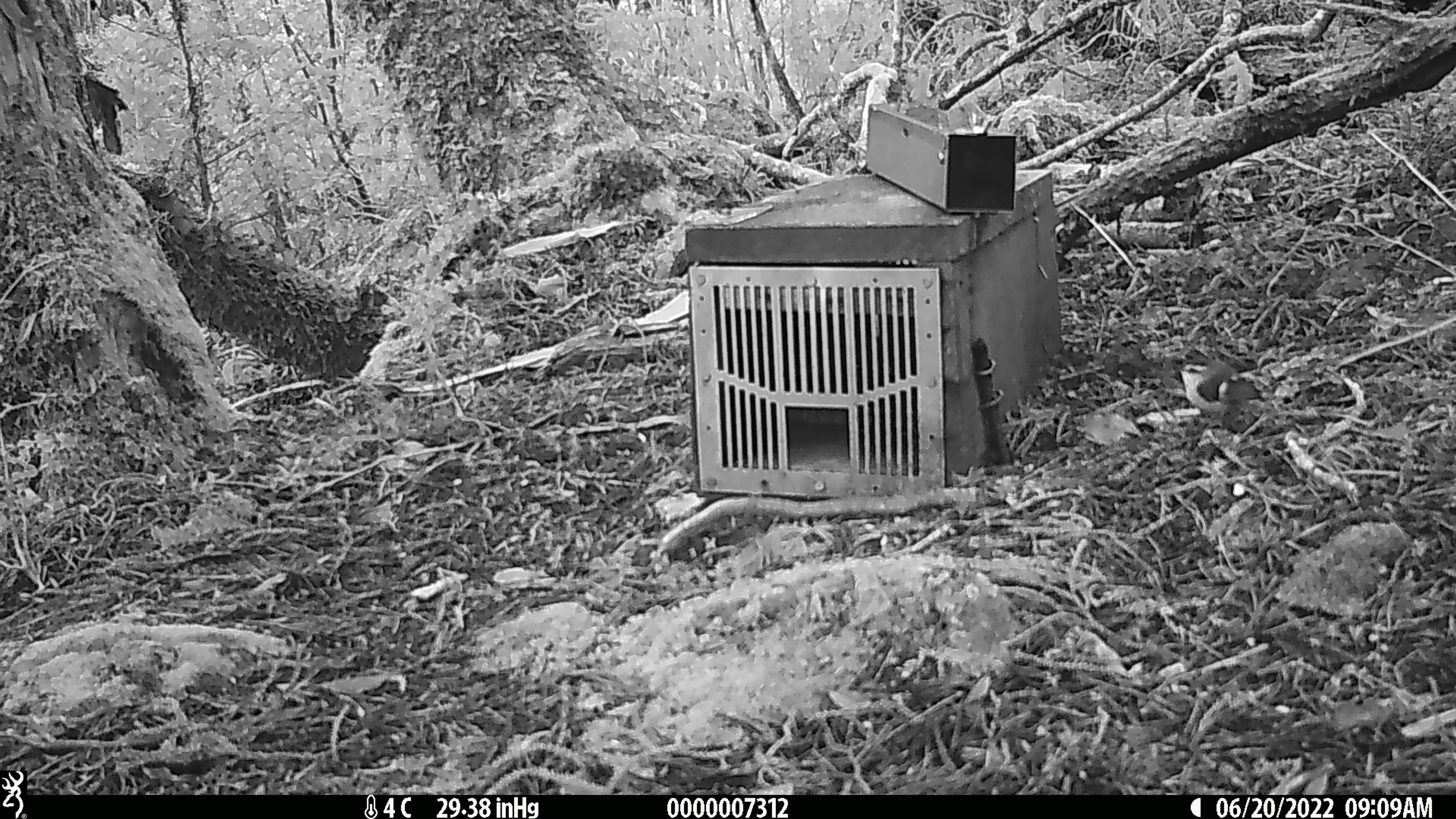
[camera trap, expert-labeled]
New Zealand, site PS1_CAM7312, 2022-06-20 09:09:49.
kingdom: Animalia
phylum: Chordata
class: Aves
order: Passeriformes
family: Acanthisittidae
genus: Acanthisitta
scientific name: Acanthisitta chloris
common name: rifleman